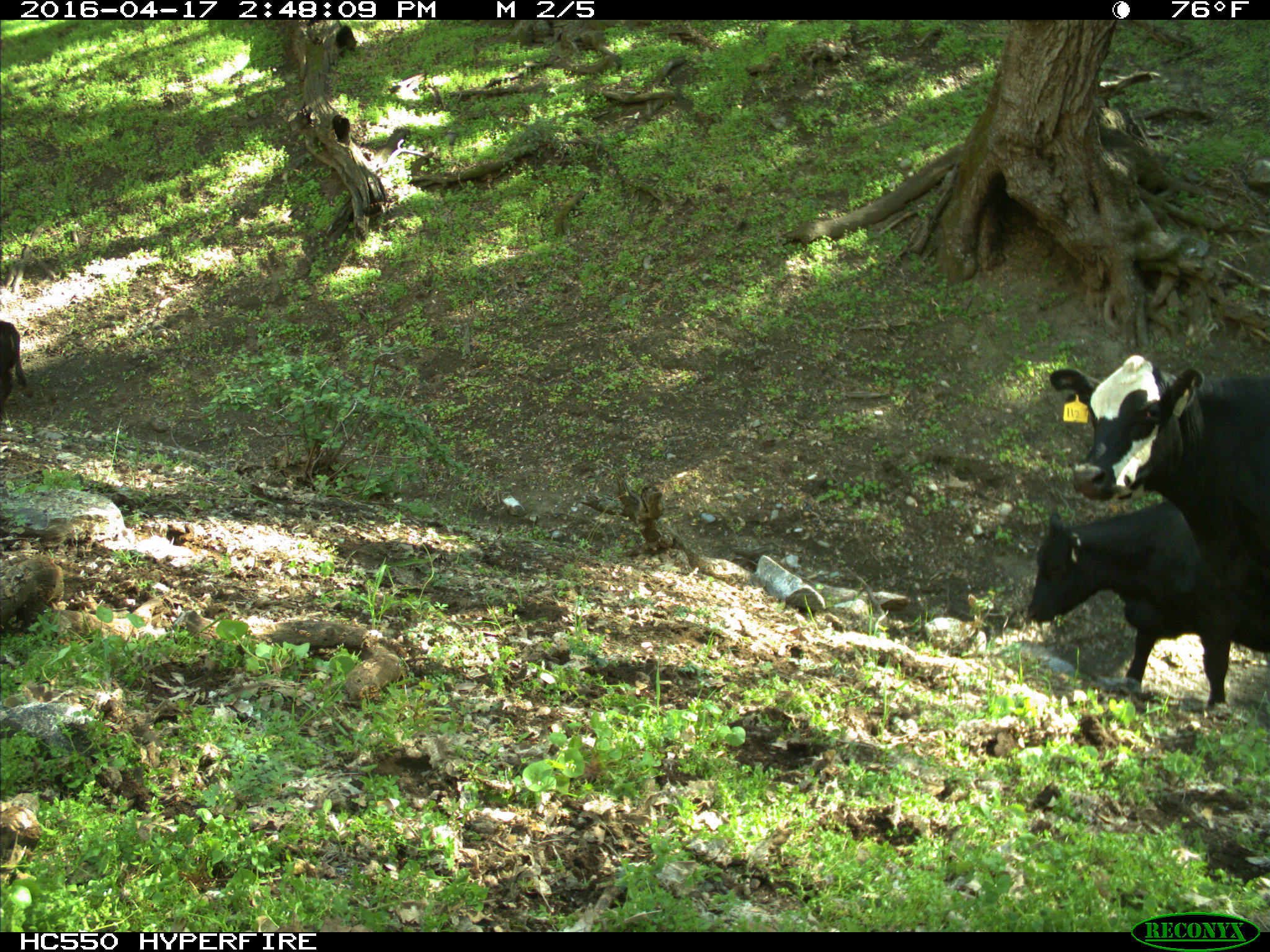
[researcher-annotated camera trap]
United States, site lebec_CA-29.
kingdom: Animalia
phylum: Chordata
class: Mammalia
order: Artiodactyla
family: Bovidae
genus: Bos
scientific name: Bos taurus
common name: domestic cow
Bos taurus (domestic cow).